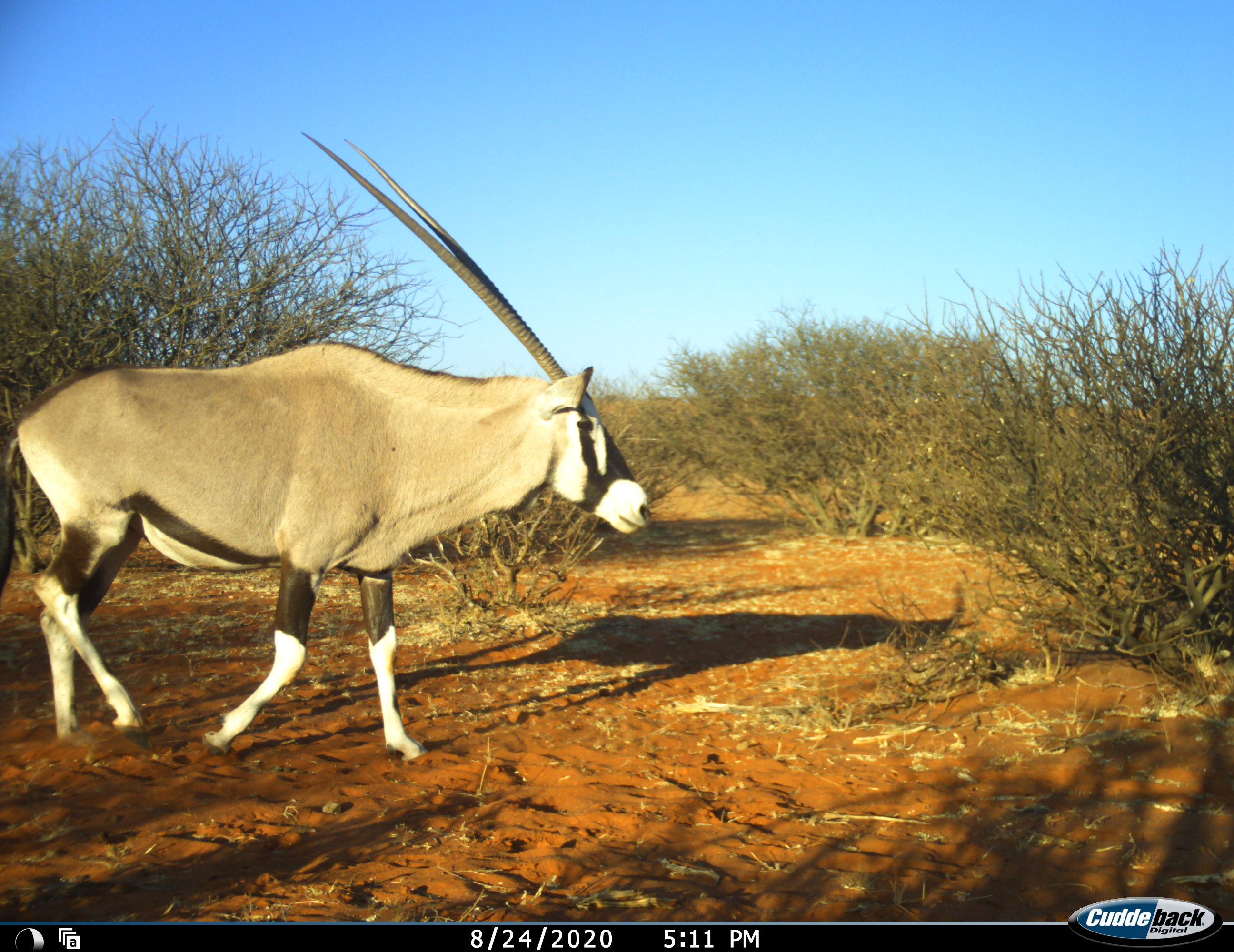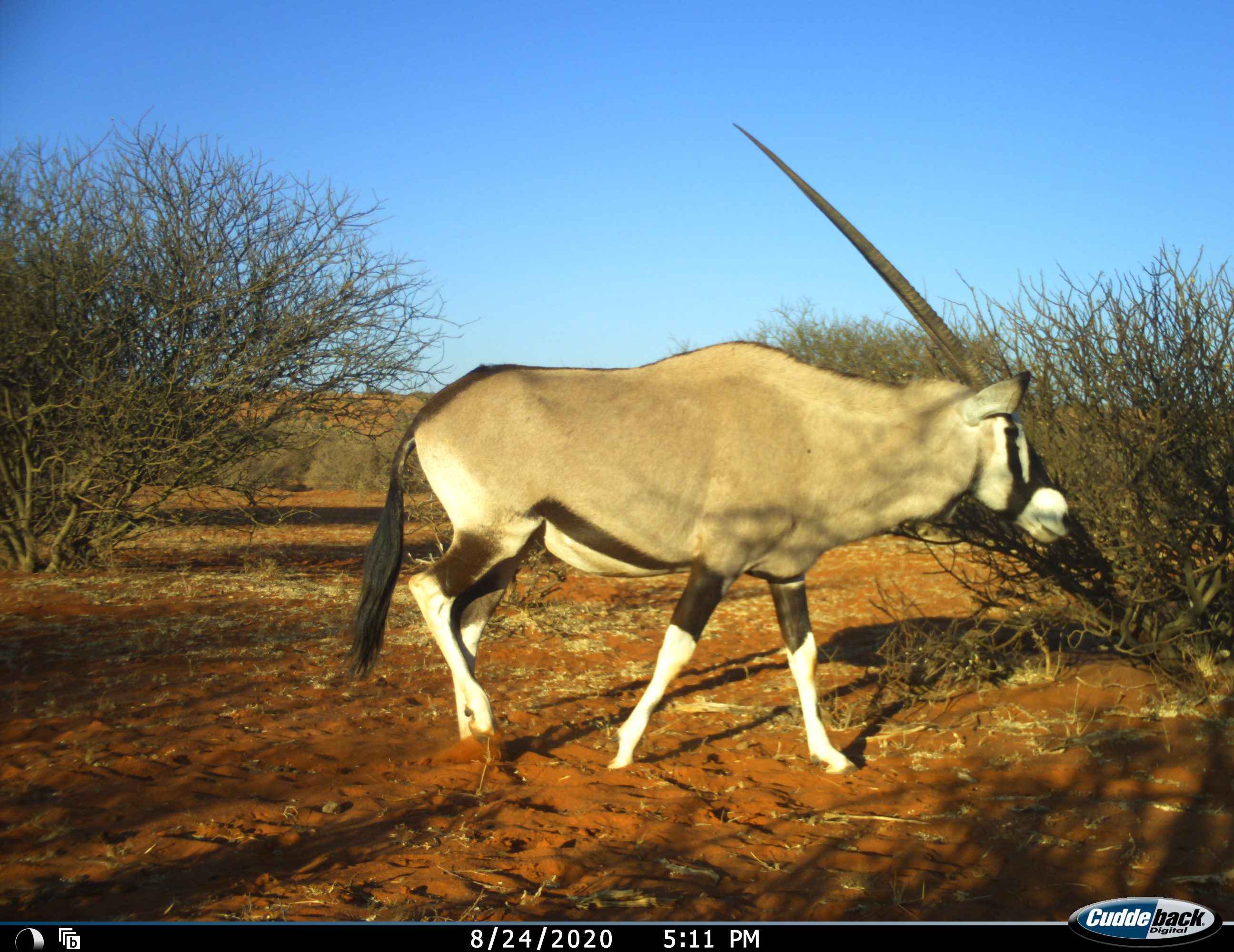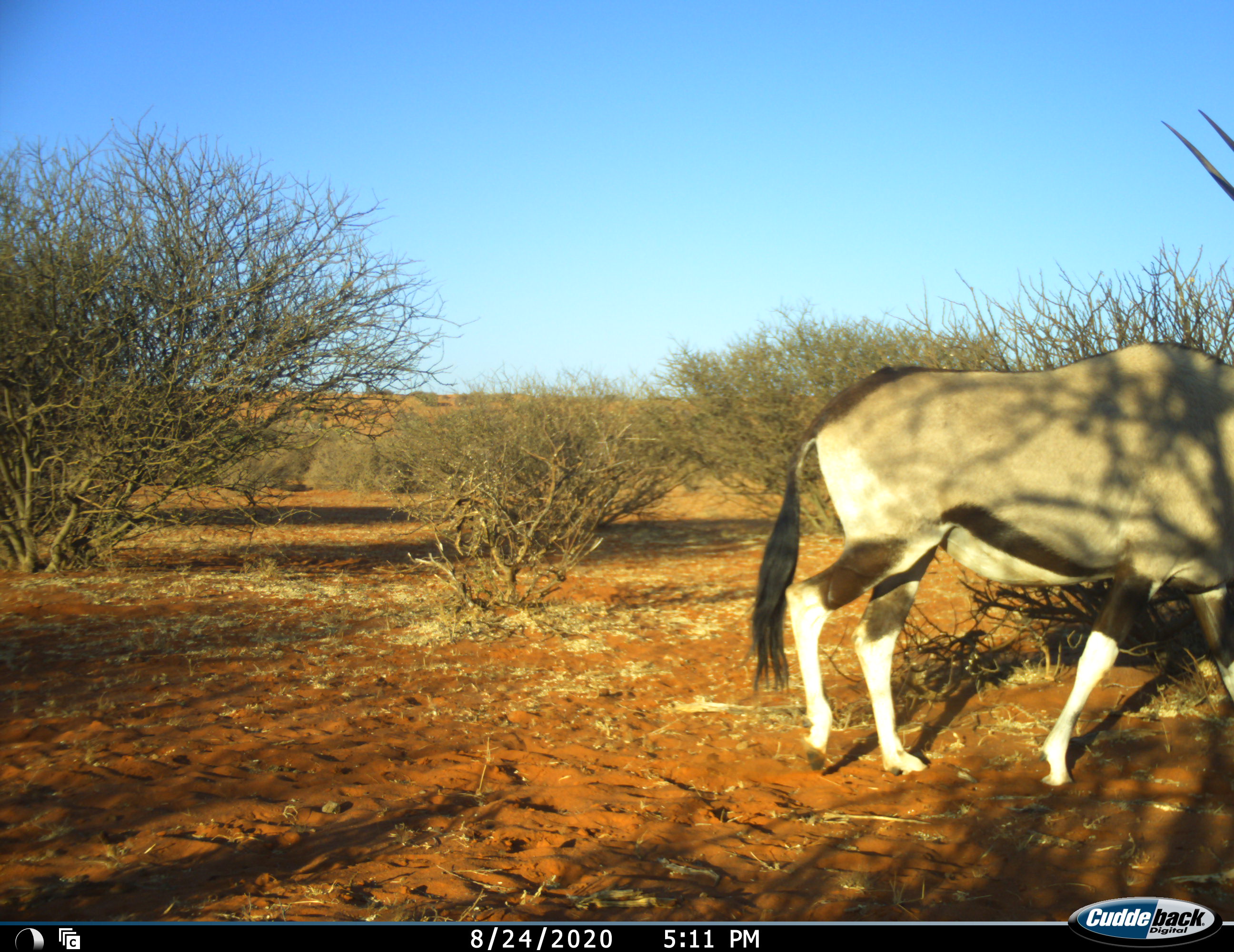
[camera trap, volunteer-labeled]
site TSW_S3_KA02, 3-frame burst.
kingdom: Animalia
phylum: Chordata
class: Mammalia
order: Artiodactyla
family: Bovidae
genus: Oryx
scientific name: Oryx gazella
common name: gemsbok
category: oryx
Oryx (gemsbok) (Oryx gazella), count 1. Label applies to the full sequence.